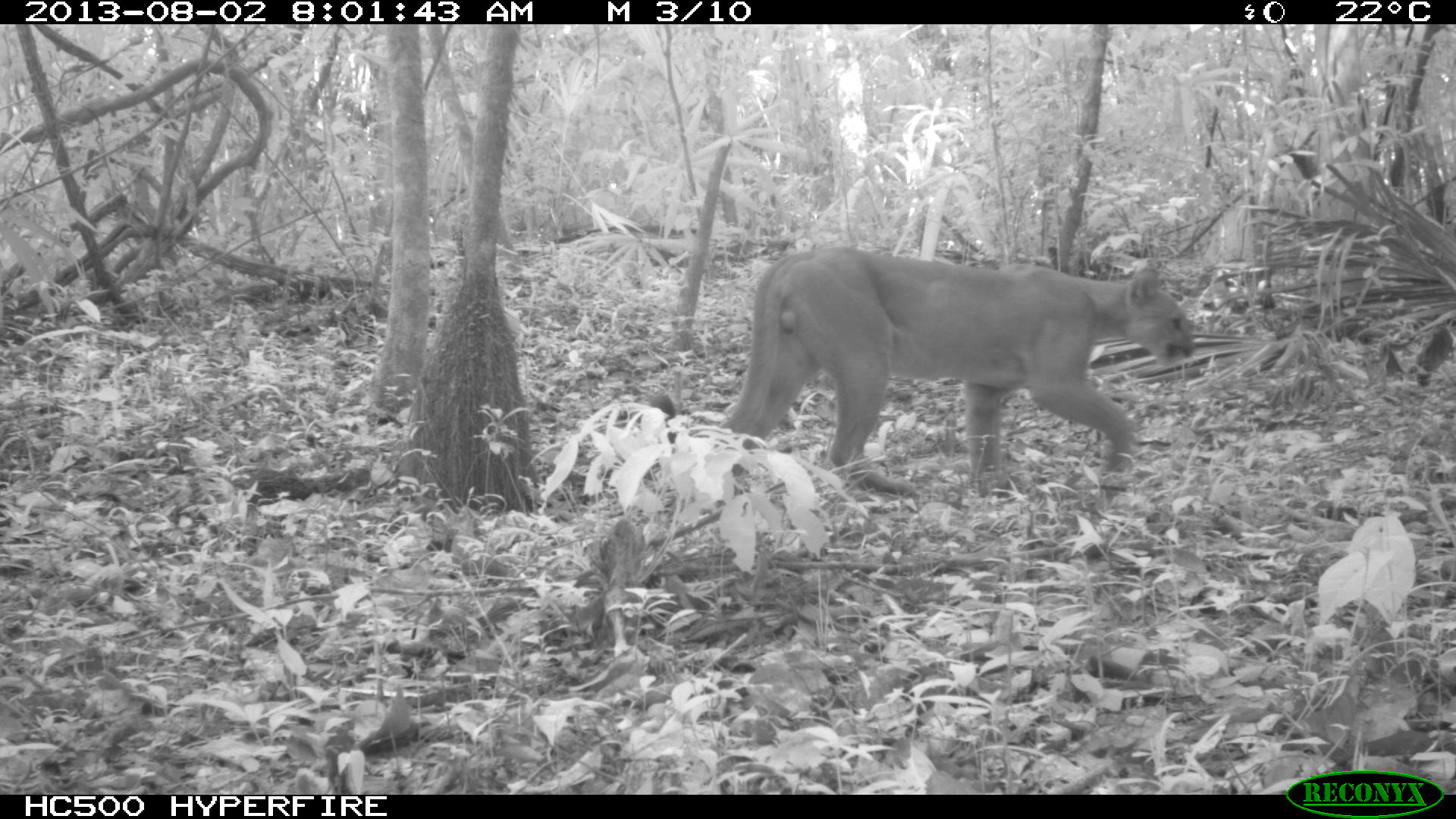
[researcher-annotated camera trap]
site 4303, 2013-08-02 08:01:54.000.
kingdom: Animalia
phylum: Chordata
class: Mammalia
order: Carnivora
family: Felidae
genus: Puma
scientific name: Puma concolor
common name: mountain lion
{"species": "Puma concolor (mountain lion)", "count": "1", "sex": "male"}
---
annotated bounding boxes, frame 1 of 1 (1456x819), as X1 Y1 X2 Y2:
puma concolor: 645 245 1193 505